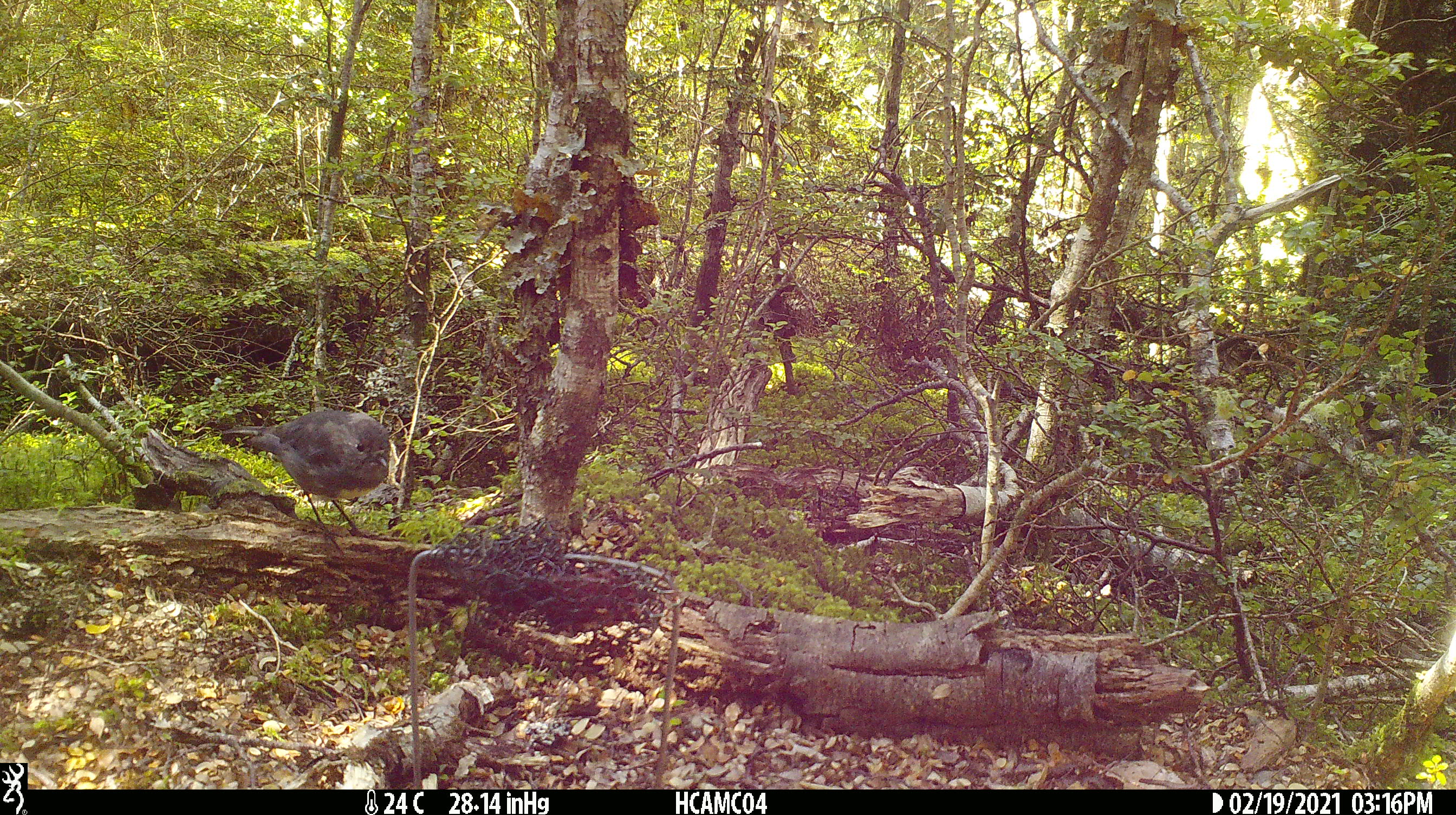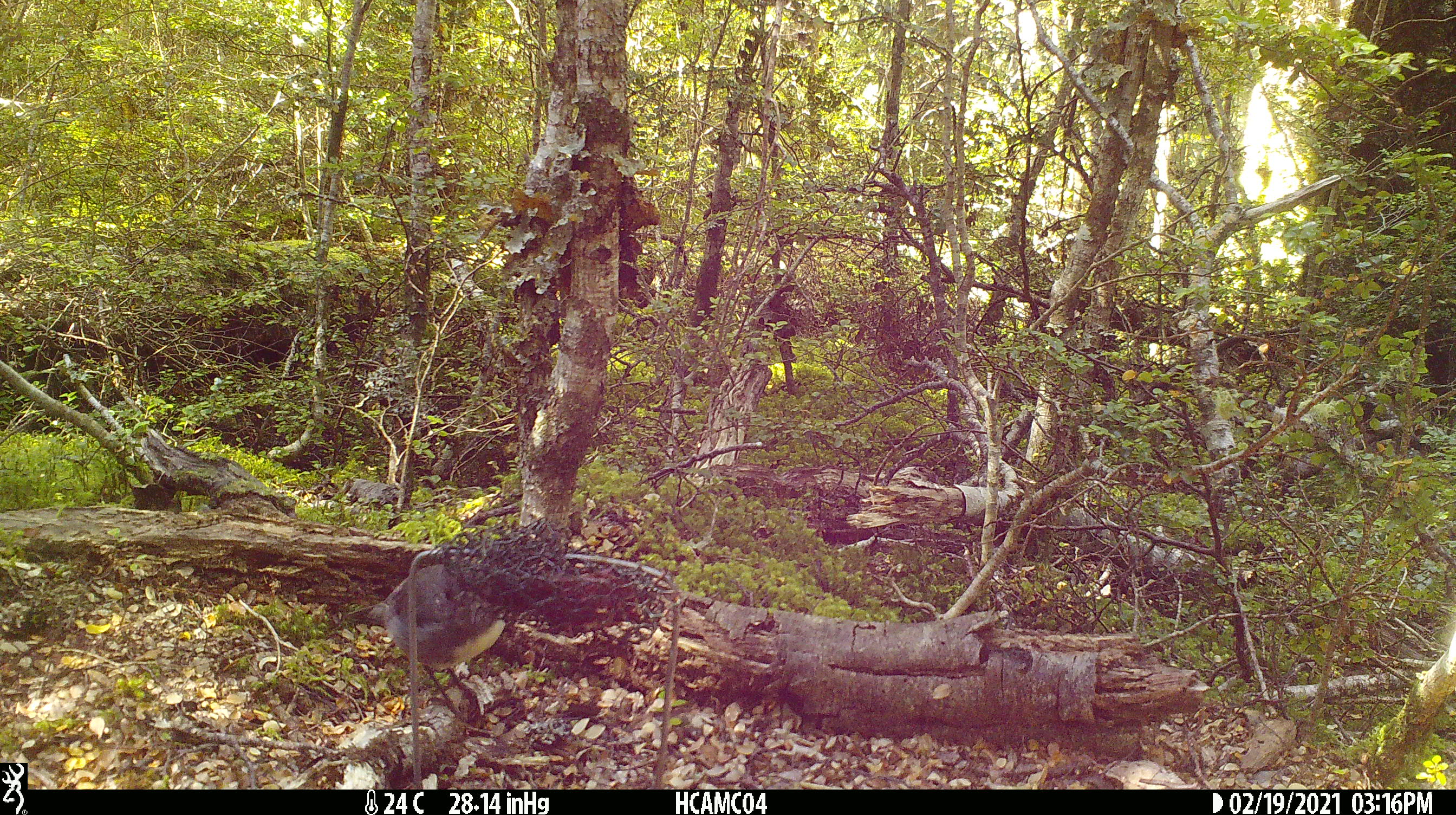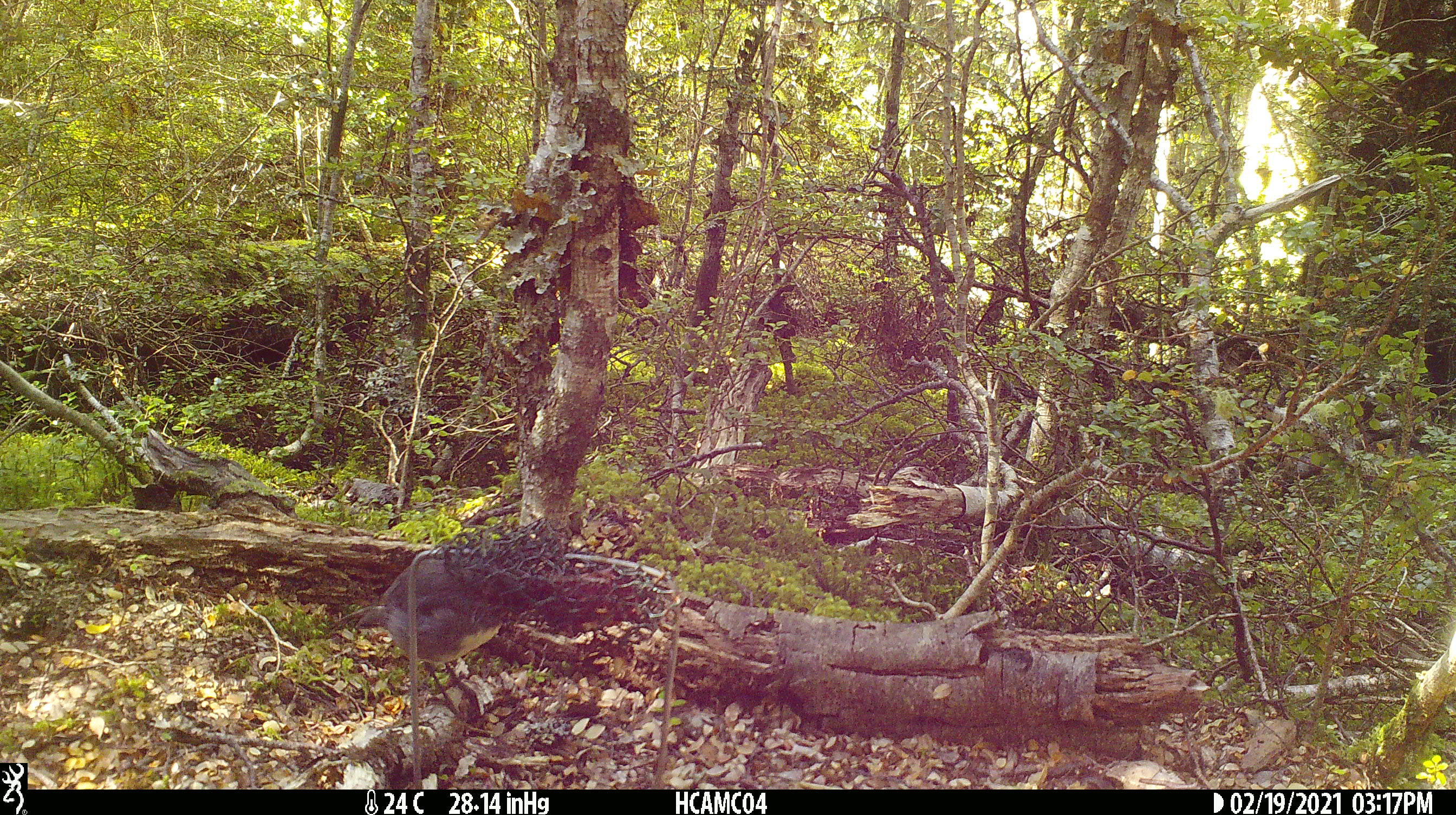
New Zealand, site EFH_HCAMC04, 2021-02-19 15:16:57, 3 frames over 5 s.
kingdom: Animalia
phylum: Chordata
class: Aves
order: Passeriformes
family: Petroicidae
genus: Petroica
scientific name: Petroica australis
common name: new zealand robin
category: robin